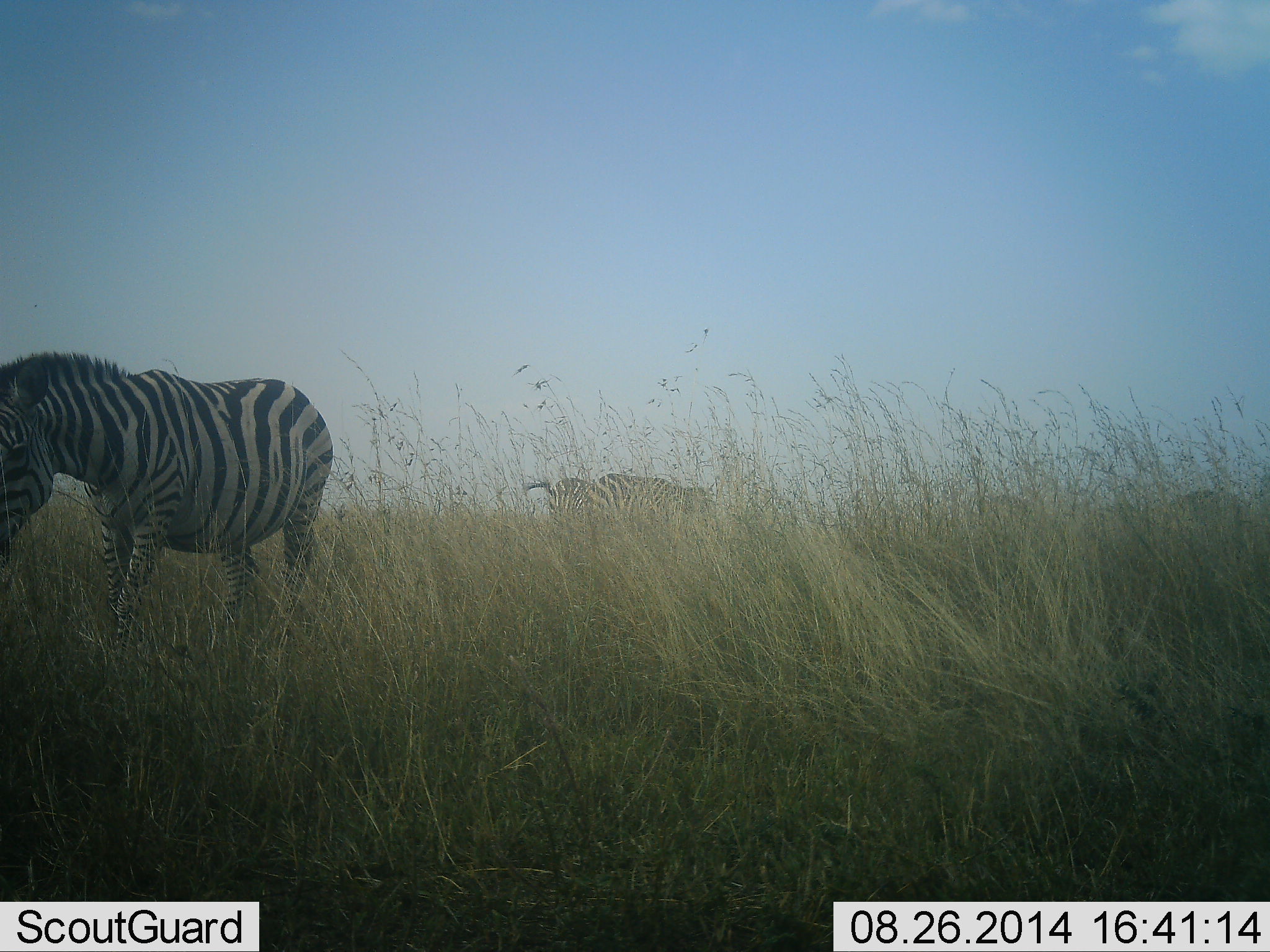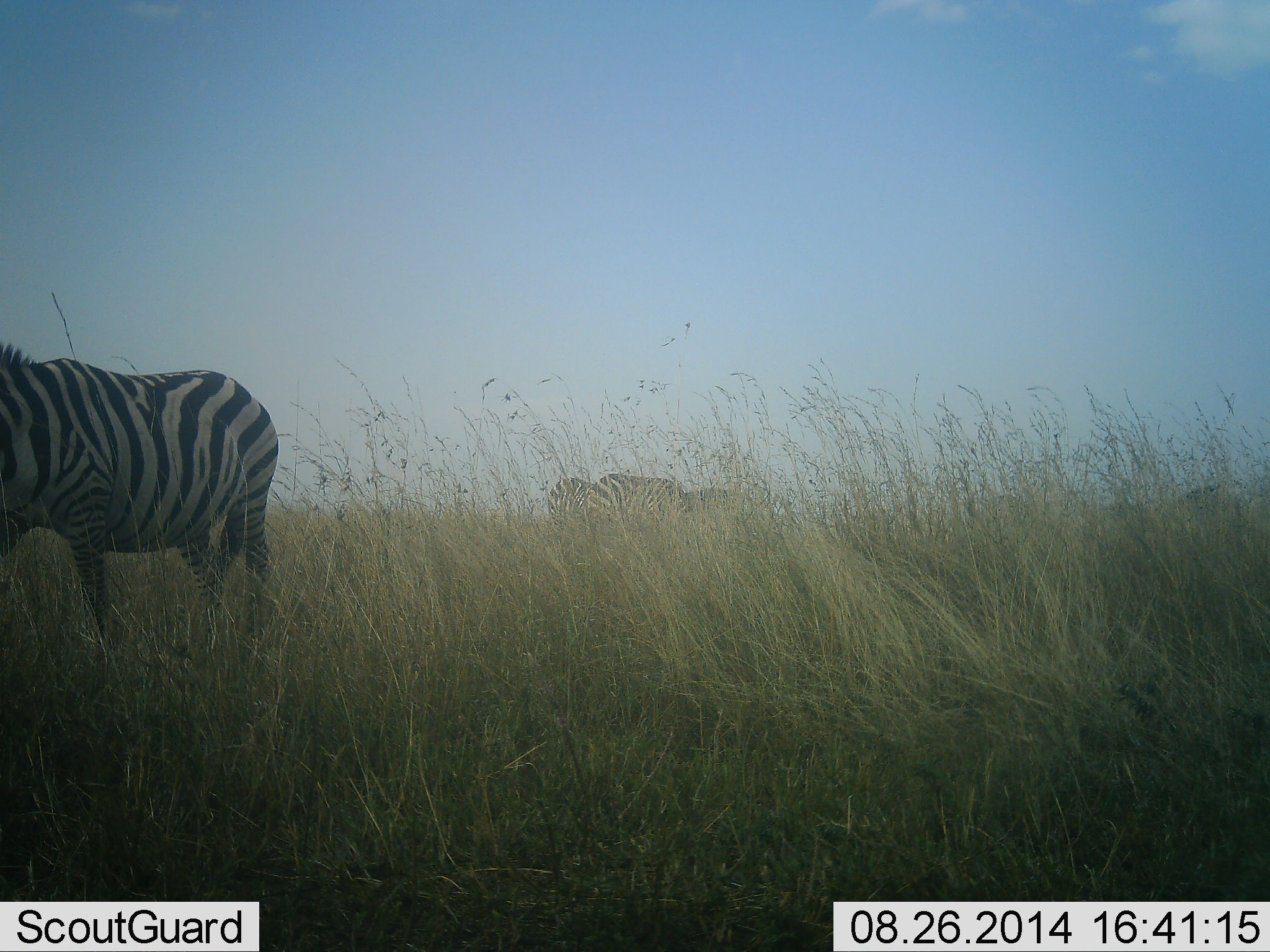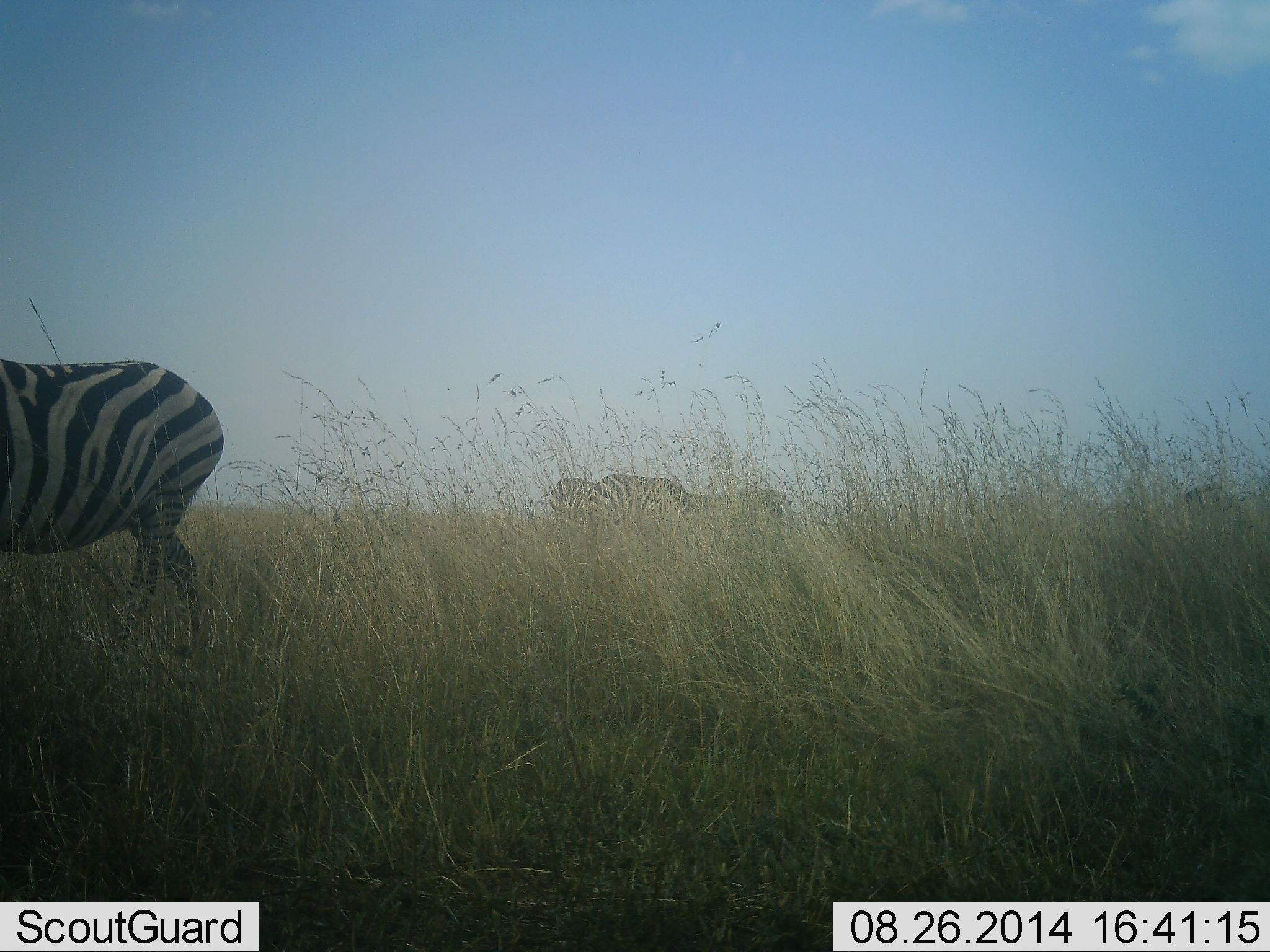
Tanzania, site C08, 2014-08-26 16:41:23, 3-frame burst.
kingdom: Animalia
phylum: Chordata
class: Mammalia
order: Perissodactyla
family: Equidae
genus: Equus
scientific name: Equus quagga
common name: plains zebra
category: zebra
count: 4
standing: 80%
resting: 10%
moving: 90%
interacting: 0%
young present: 0%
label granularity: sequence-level